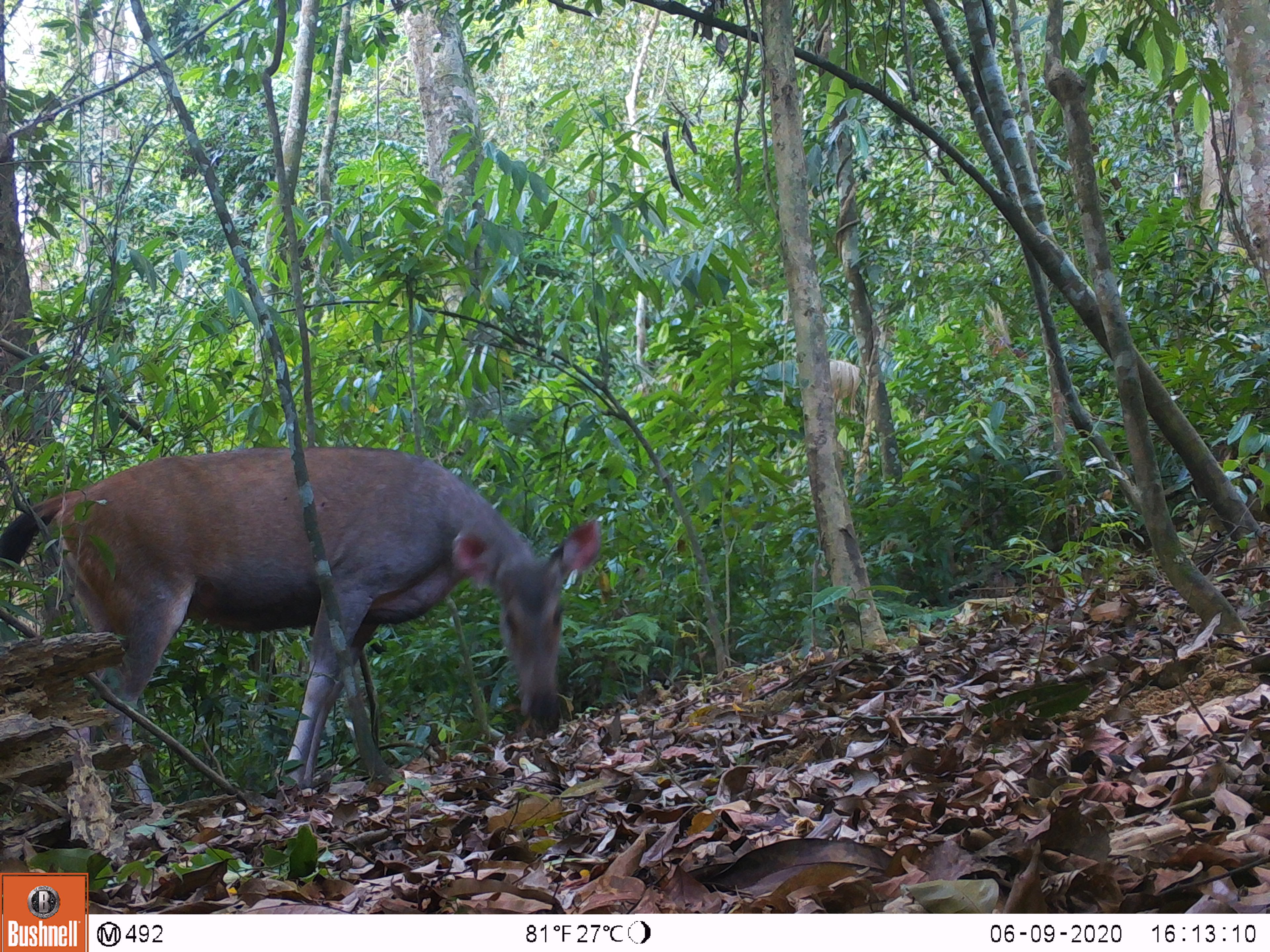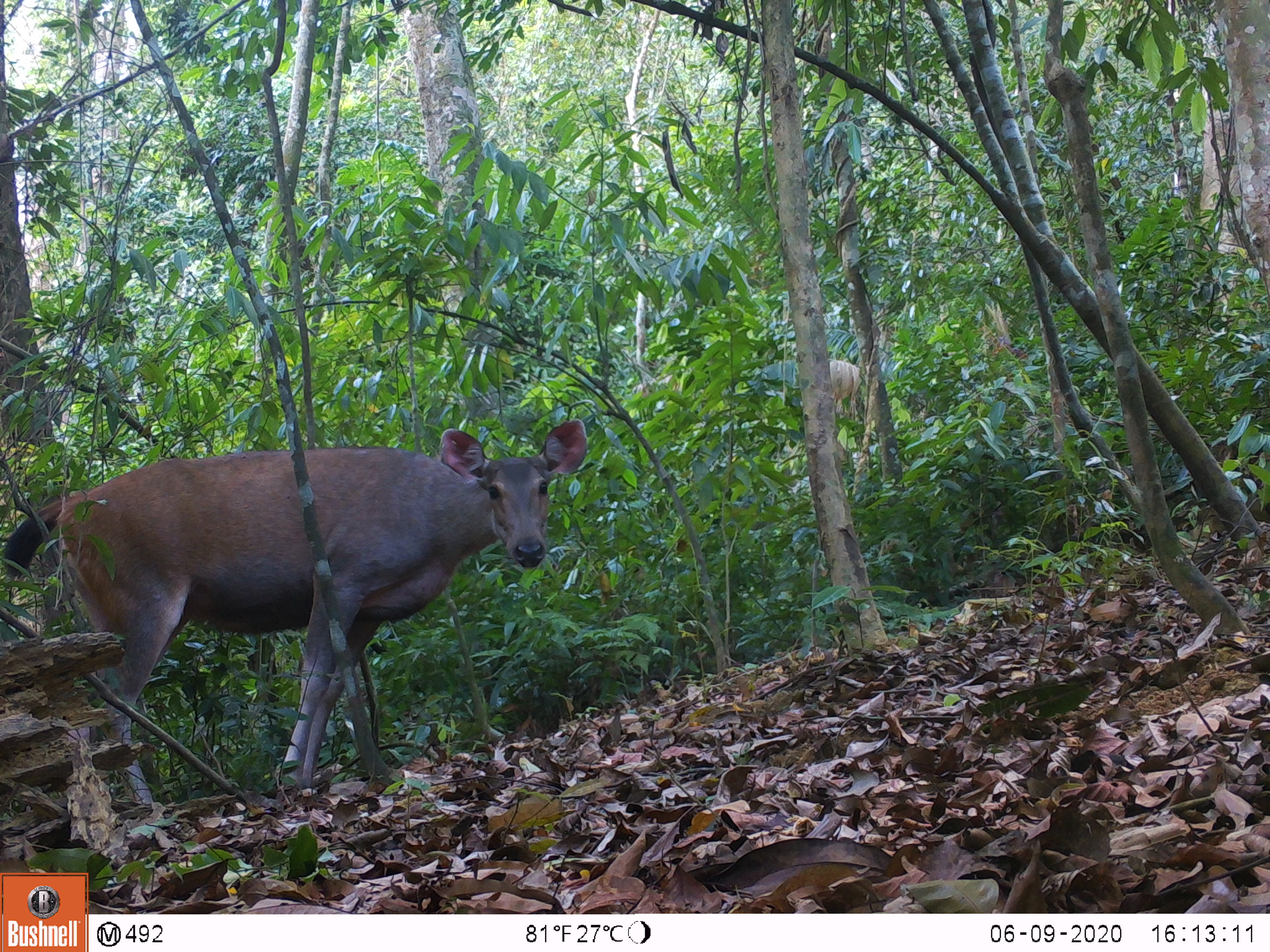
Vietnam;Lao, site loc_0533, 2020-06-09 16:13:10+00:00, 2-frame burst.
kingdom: Animalia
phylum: Chordata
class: Mammalia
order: Artiodactyla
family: Cervidae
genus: Rusa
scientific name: Rusa unicolor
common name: sambar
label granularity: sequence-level